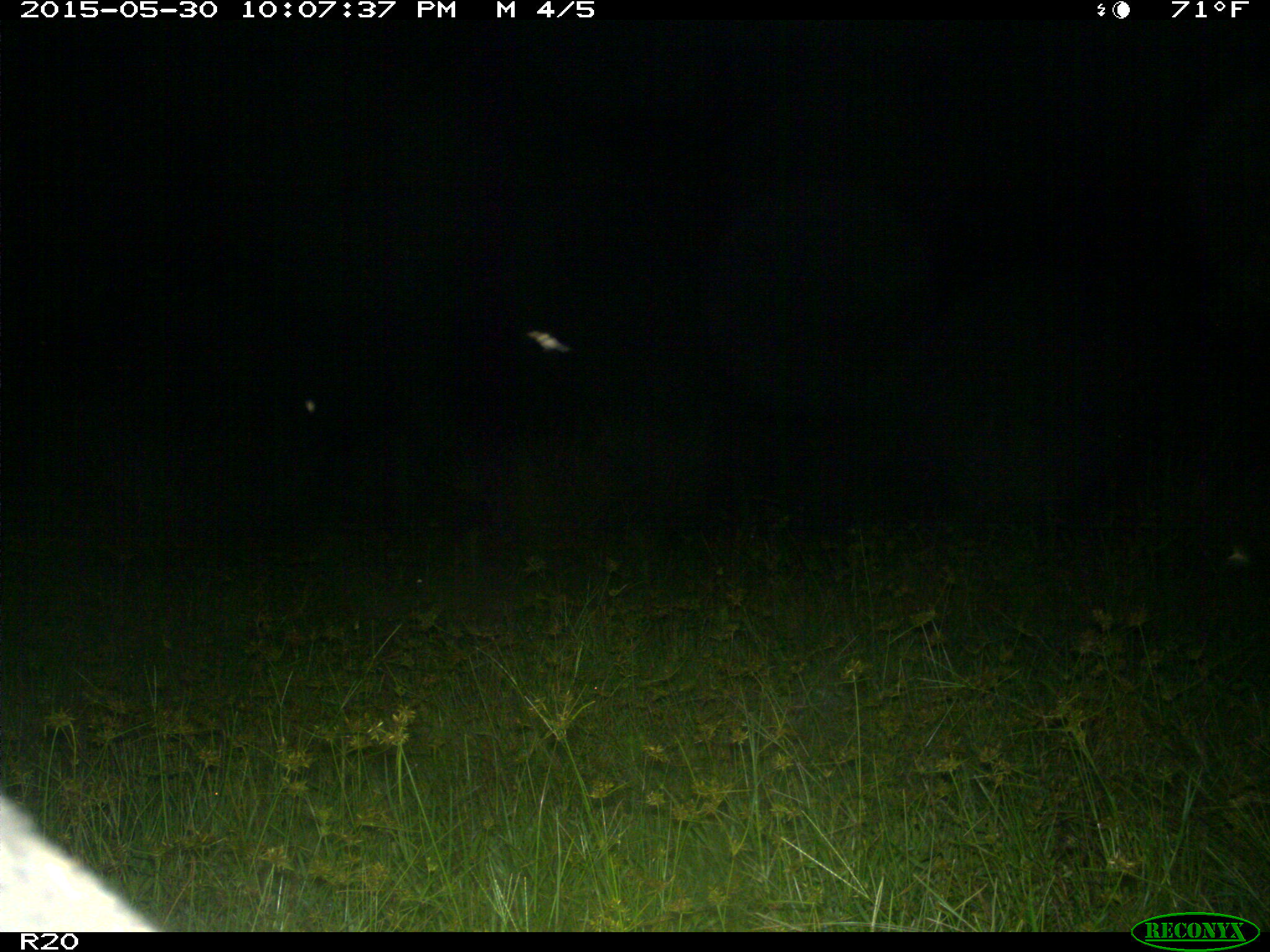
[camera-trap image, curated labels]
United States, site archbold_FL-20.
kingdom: Animalia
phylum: Chordata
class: Mammalia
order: Artiodactyla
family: Suidae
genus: Sus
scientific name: Sus scrofa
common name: wild boar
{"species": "Sus scrofa (wild boar)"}